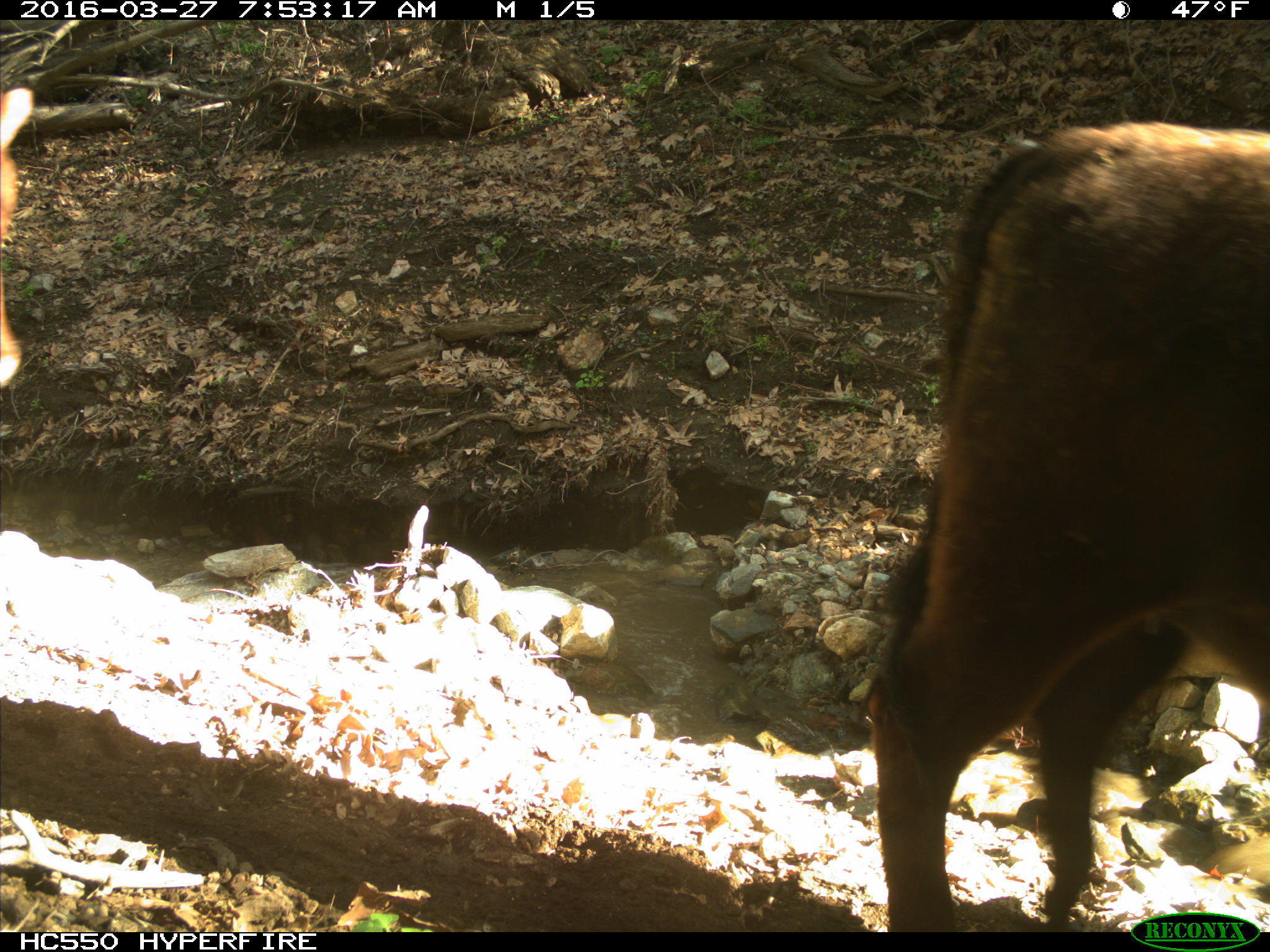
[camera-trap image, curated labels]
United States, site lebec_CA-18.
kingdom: Animalia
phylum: Chordata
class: Mammalia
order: Artiodactyla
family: Bovidae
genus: Bos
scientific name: Bos taurus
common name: domestic cow